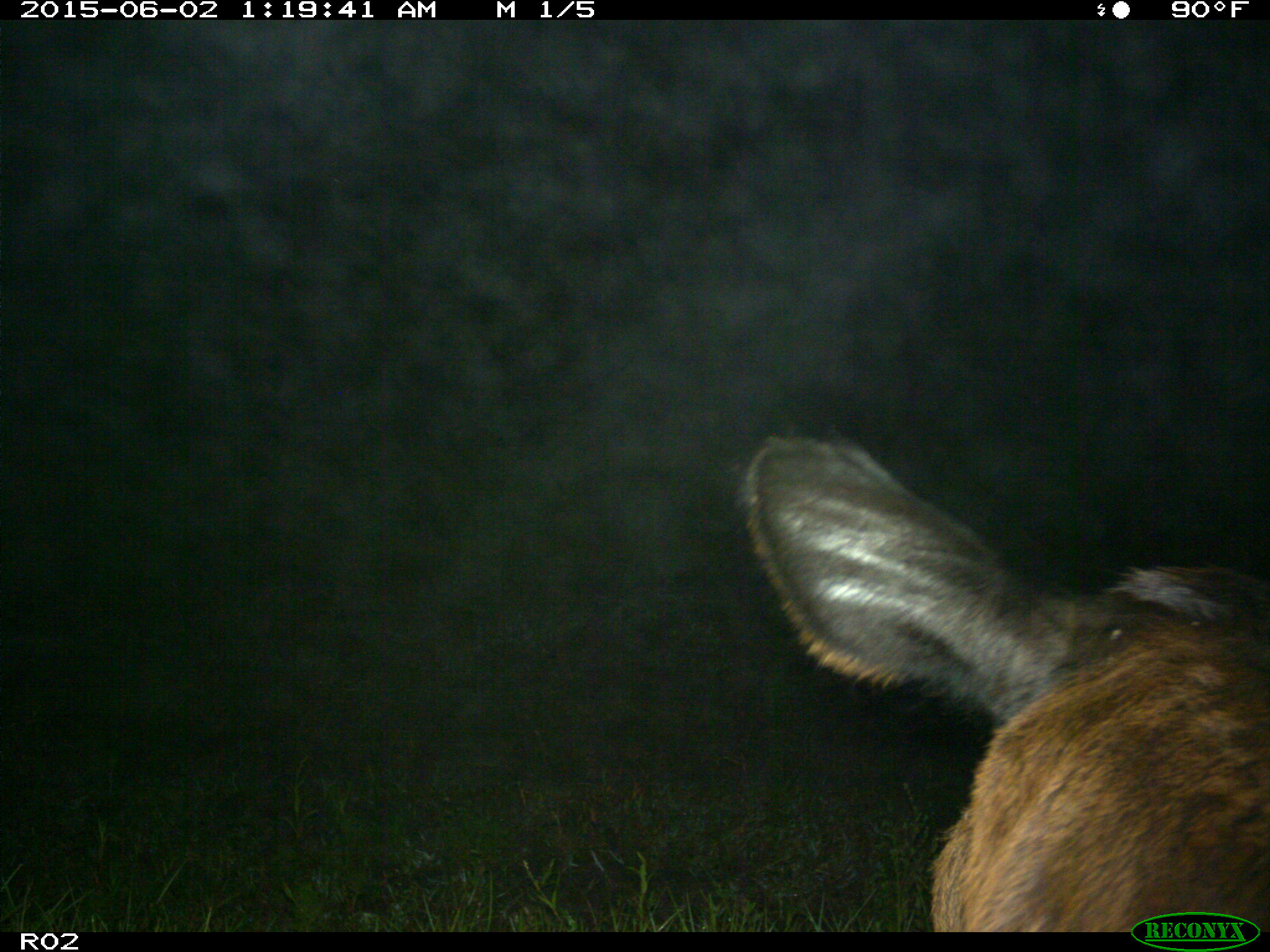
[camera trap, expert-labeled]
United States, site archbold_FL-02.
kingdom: Animalia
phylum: Chordata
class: Mammalia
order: Artiodactyla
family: Bovidae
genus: Bos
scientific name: Bos taurus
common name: domestic cow